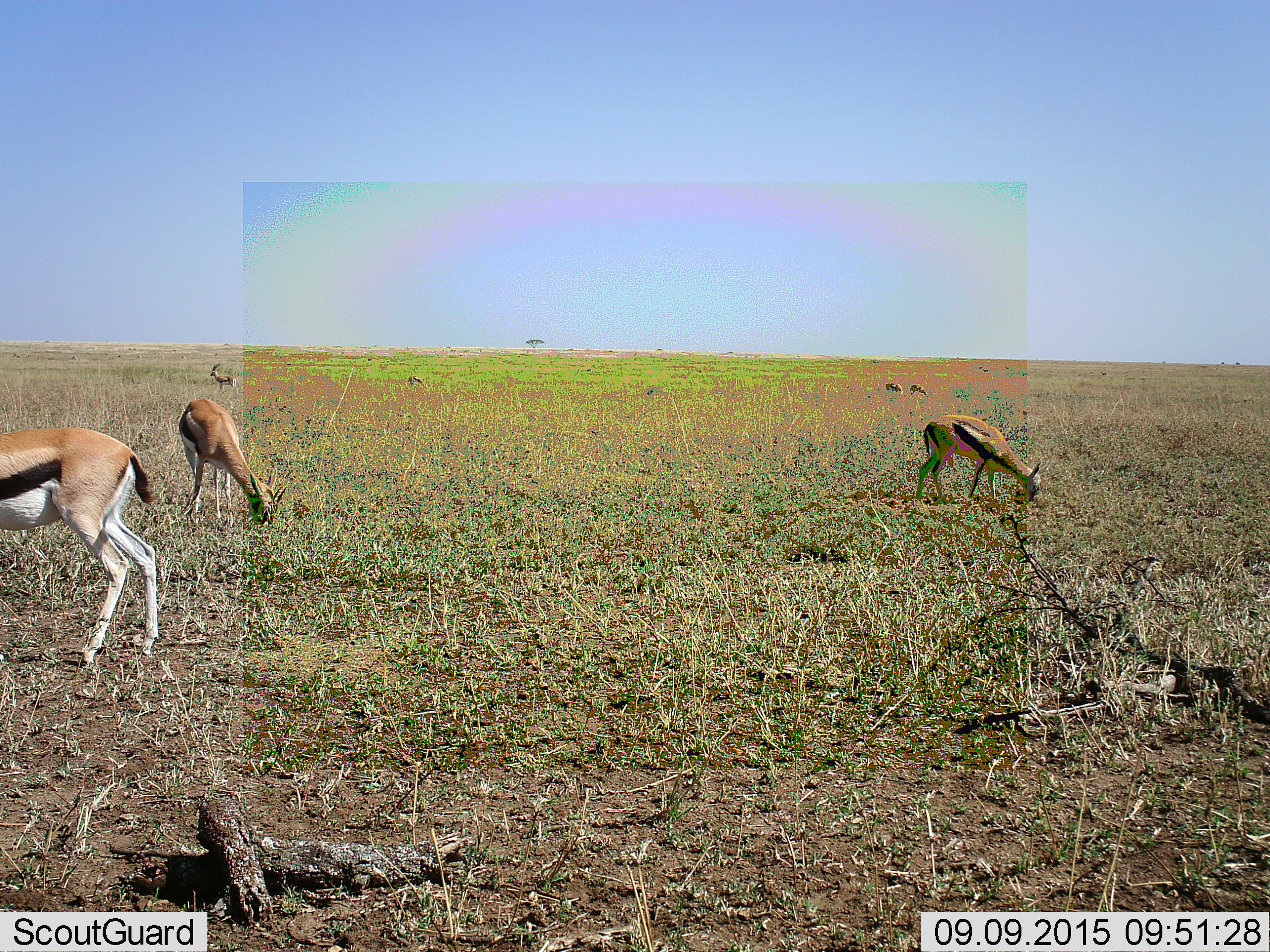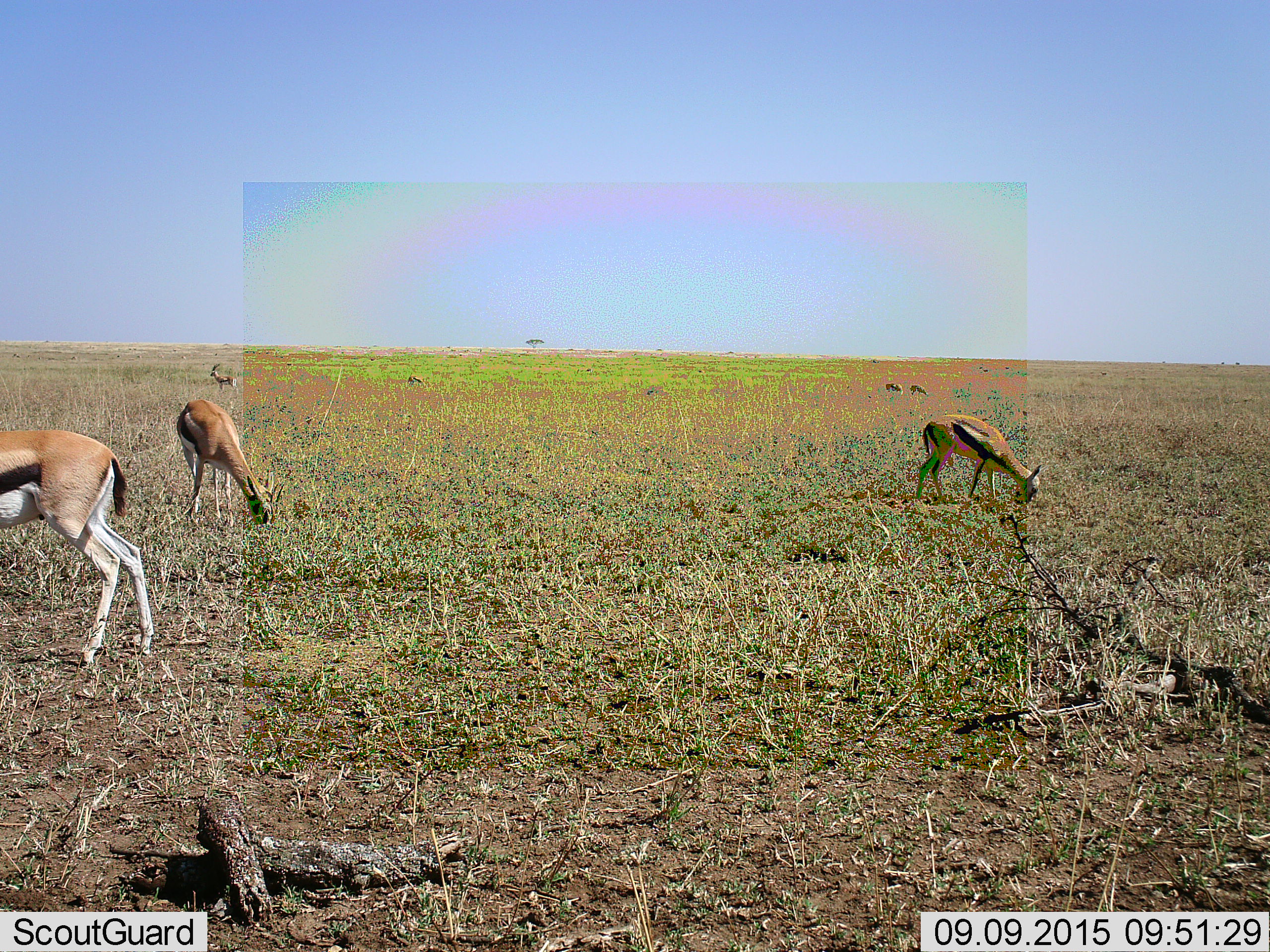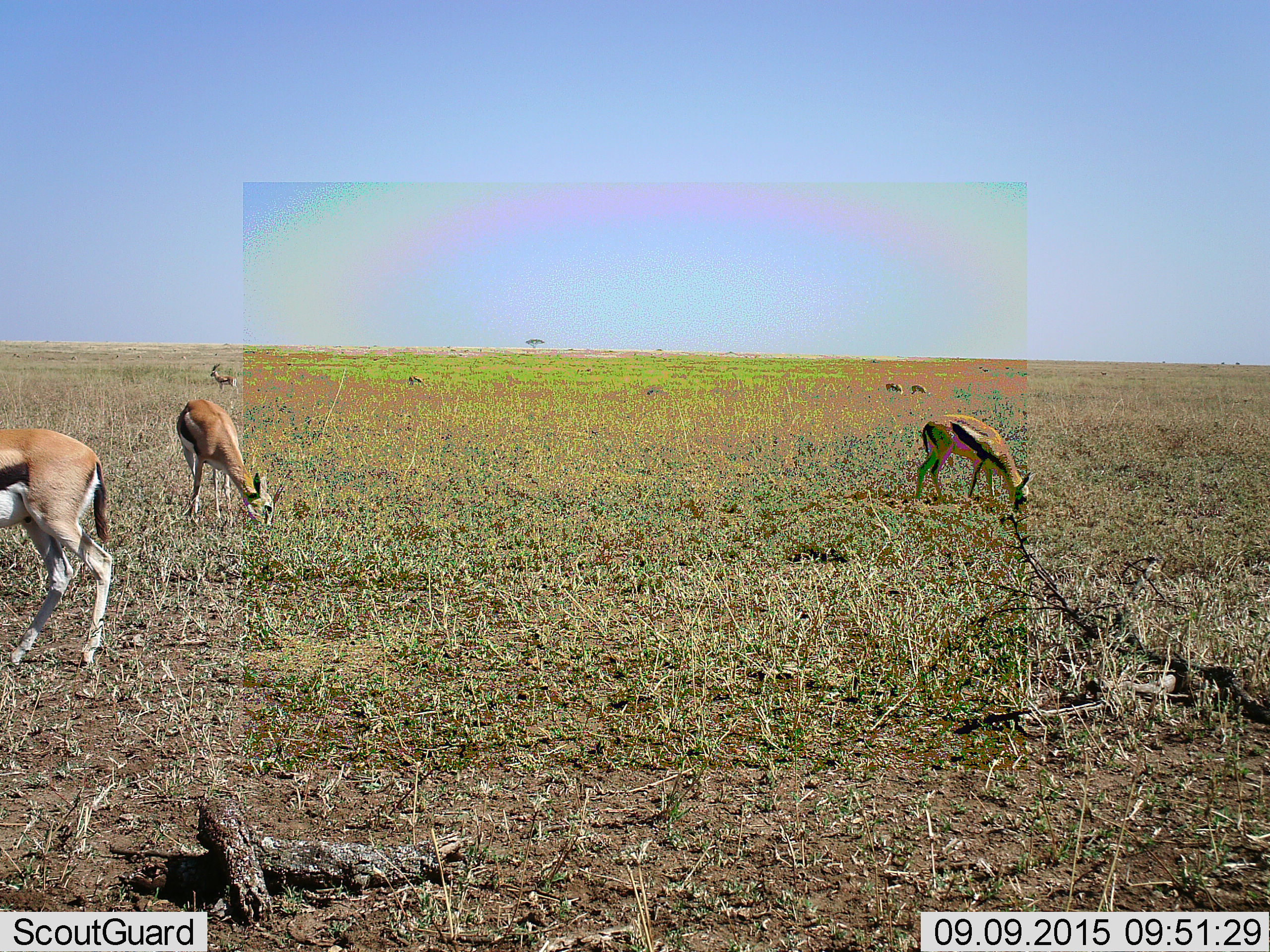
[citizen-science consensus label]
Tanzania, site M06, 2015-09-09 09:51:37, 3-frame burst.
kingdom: Animalia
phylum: Chordata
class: Mammalia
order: Artiodactyla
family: Bovidae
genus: Eudorcas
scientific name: Eudorcas thomsonii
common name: thomson's gazelle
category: gazellethomsons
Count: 7.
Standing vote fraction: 50%.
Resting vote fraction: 0%.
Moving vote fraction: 25%.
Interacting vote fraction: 0%.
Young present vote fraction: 12%.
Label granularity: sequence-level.